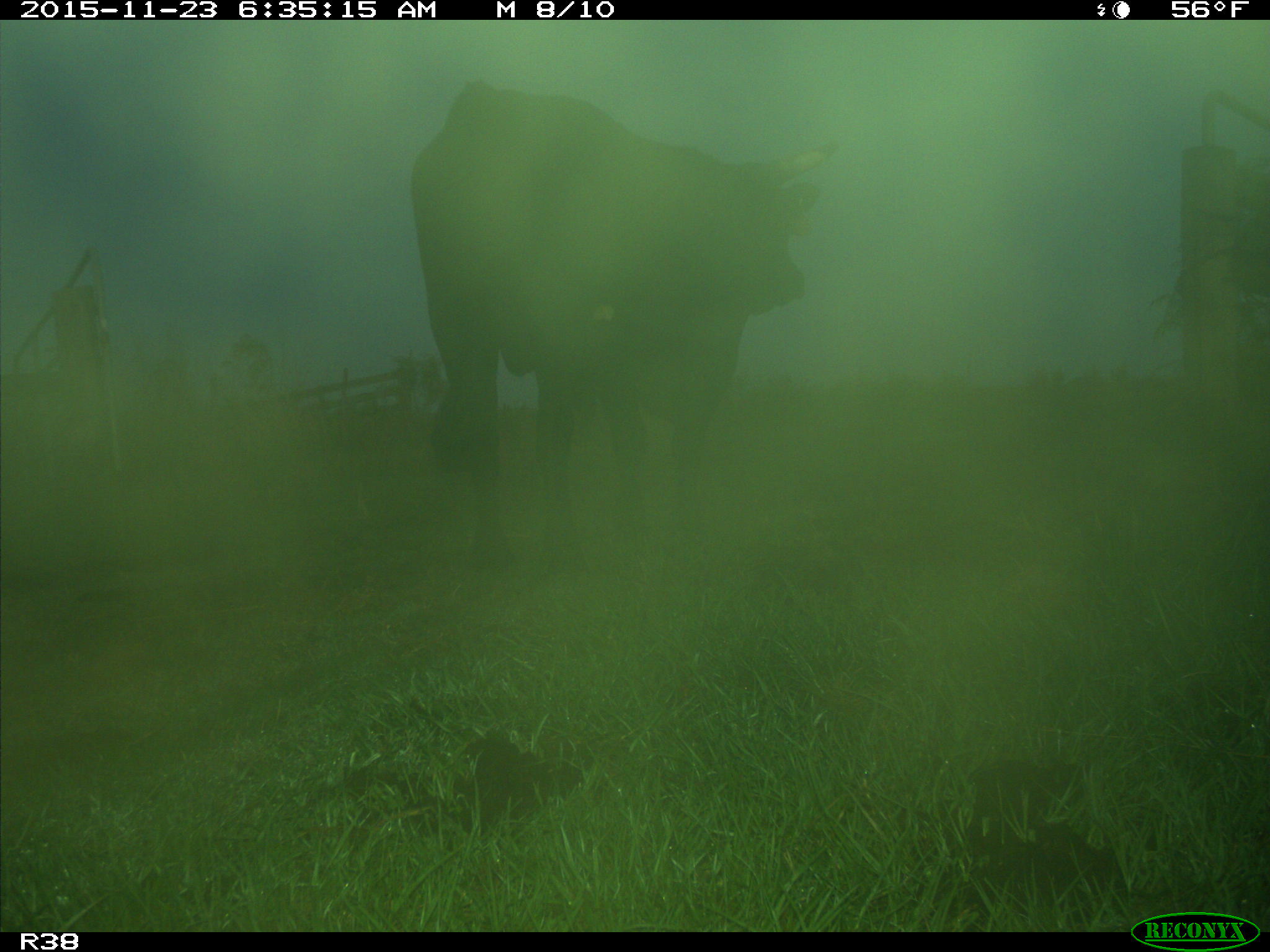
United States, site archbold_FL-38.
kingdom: Animalia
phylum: Chordata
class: Mammalia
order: Artiodactyla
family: Bovidae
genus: Bos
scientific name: Bos taurus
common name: domestic cow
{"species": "Bos taurus (domestic cow)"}